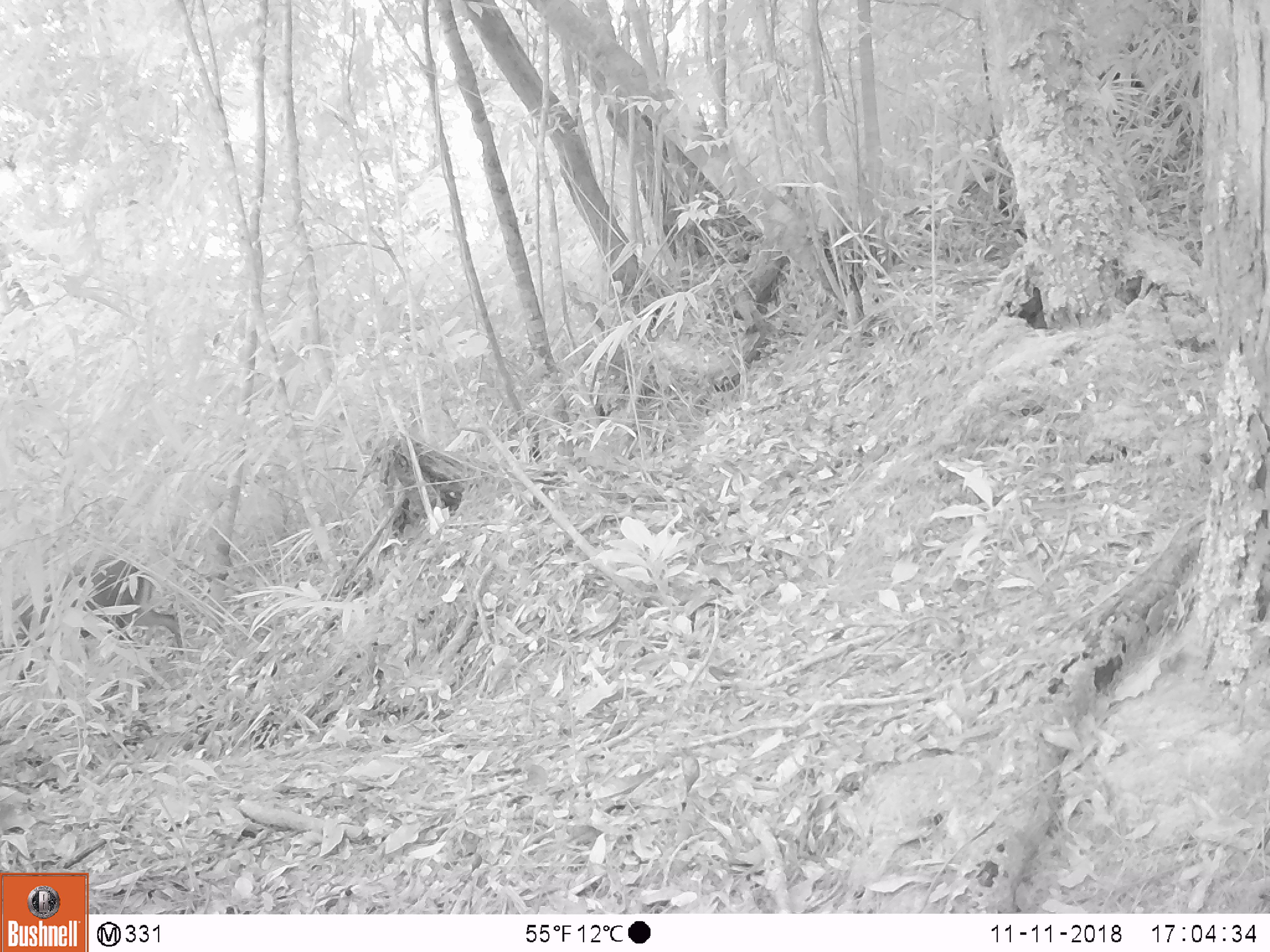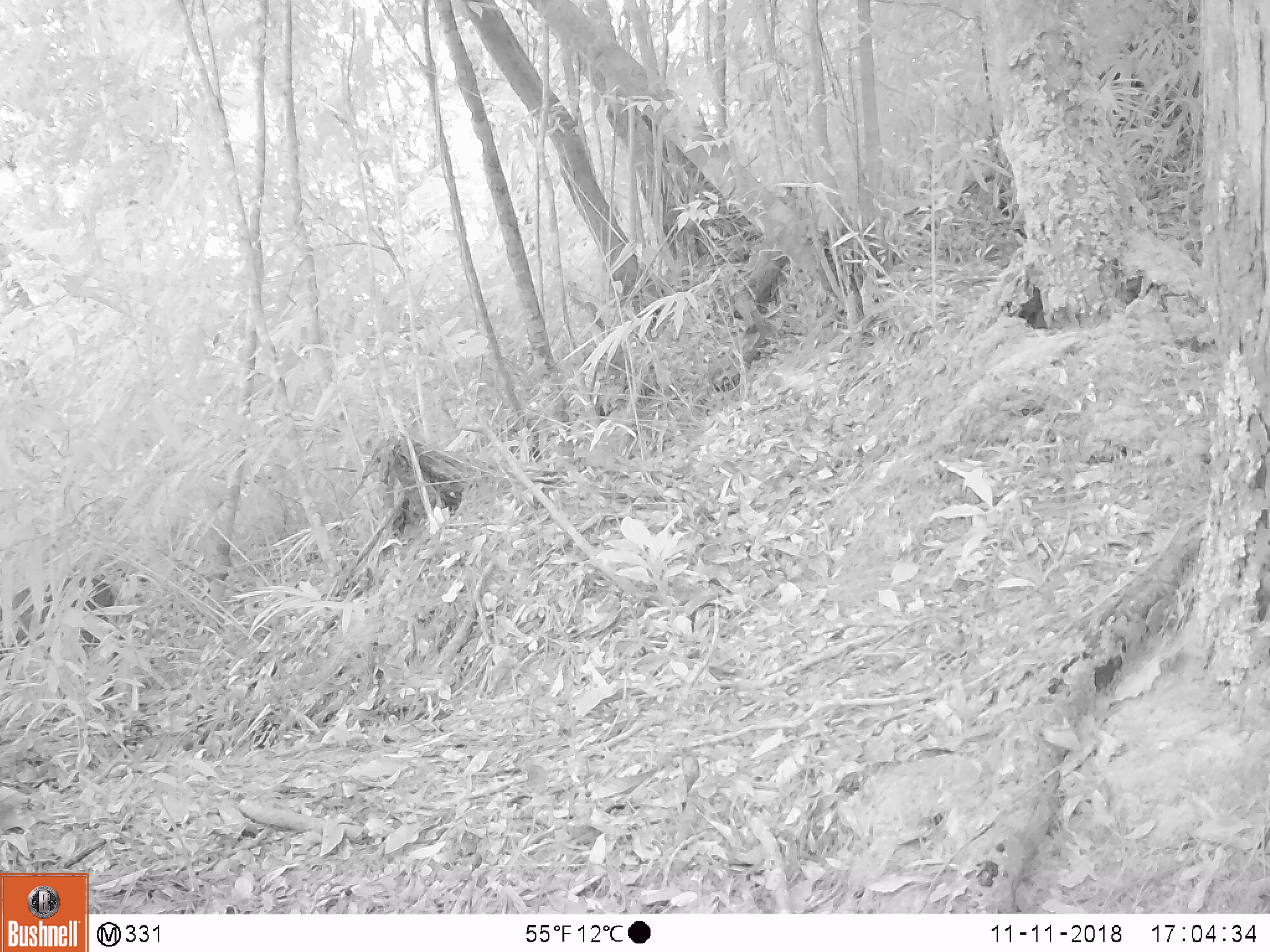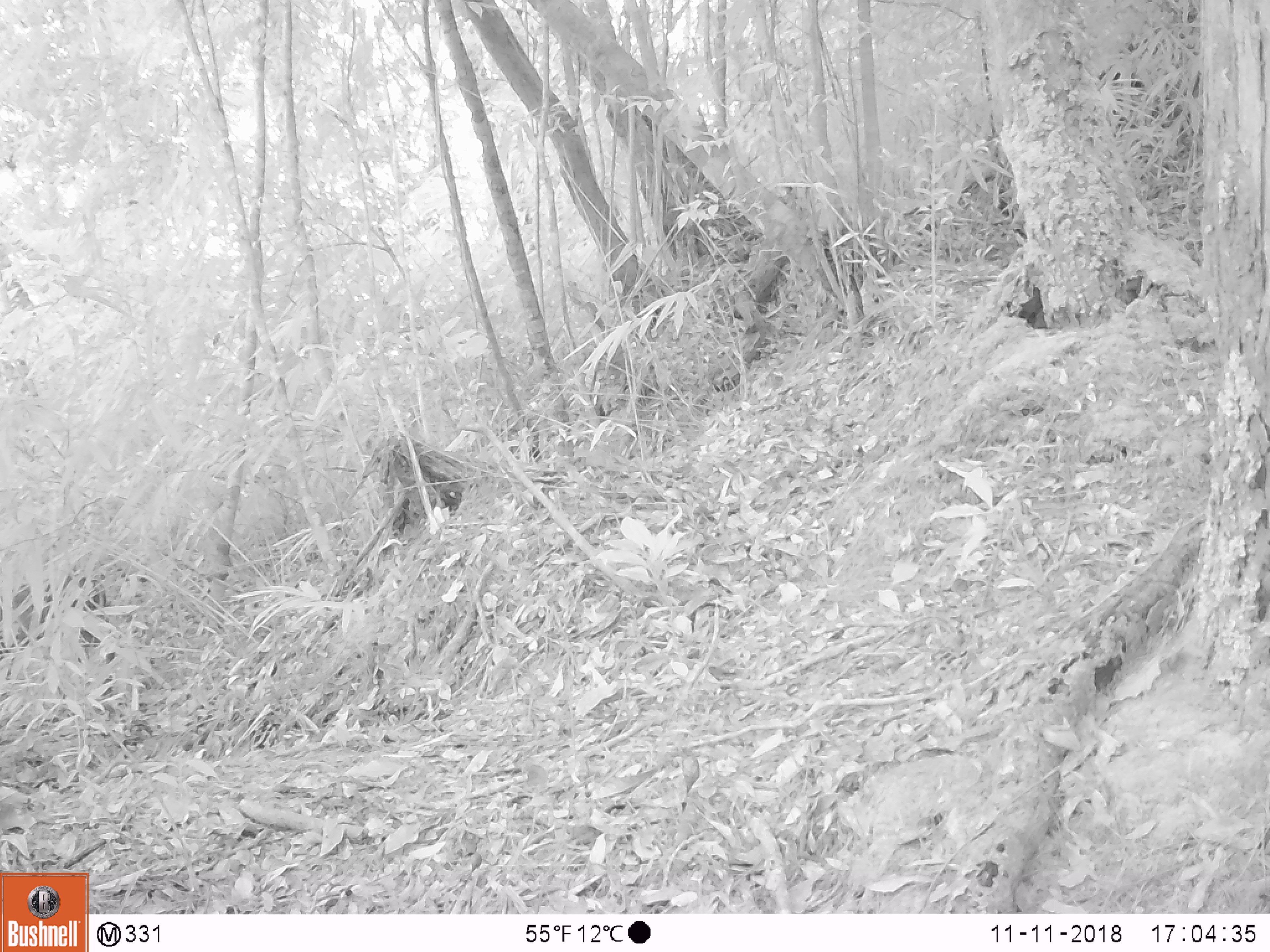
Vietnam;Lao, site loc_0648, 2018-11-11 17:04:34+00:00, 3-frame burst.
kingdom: Animalia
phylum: Chordata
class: Mammalia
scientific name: Laurasiatheria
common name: ungulate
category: unidentified ungulates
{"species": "unidentified ungulates (ungulate) (Laurasiatheria)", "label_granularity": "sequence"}